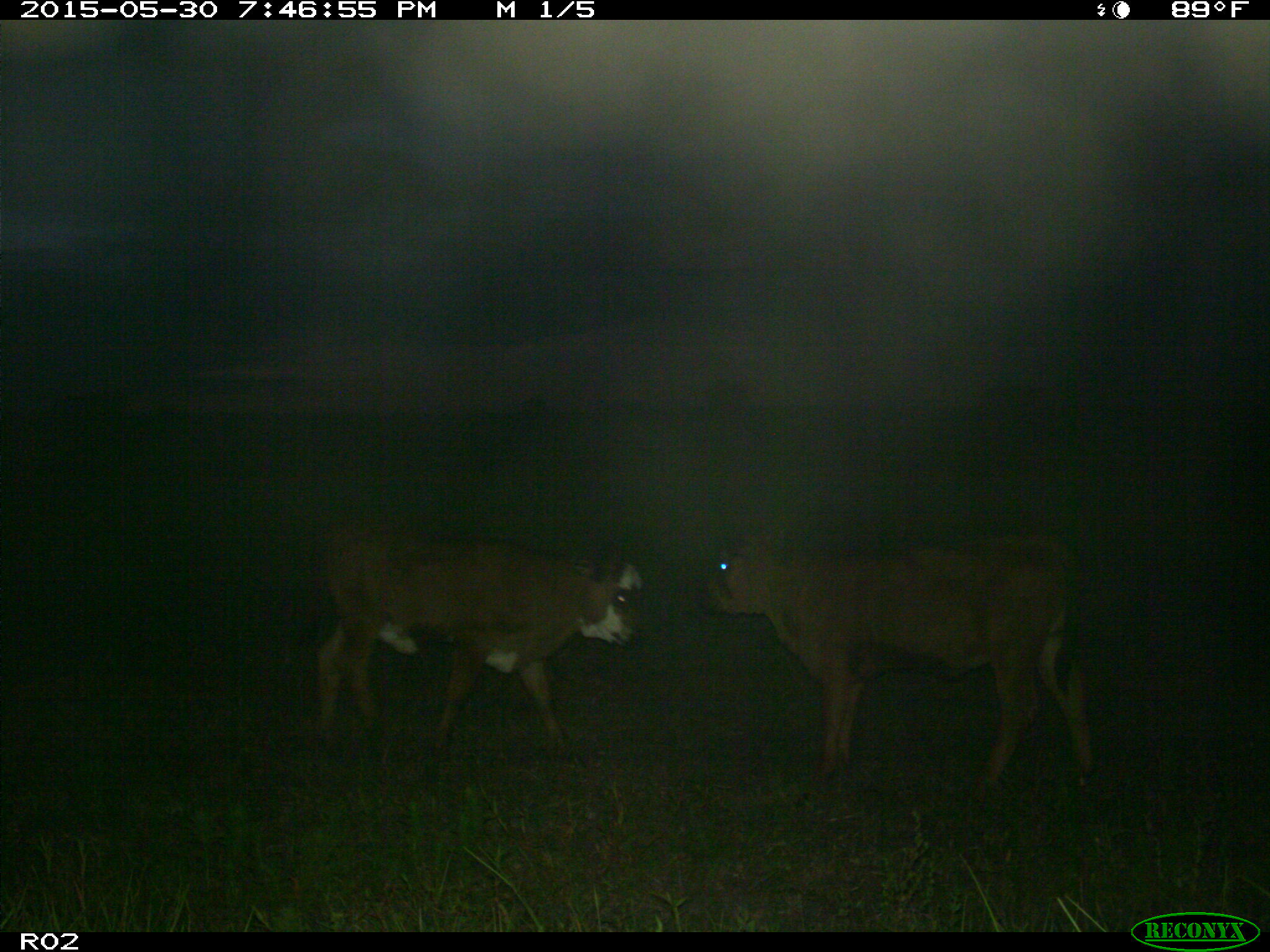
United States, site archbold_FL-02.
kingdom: Animalia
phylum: Chordata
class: Mammalia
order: Artiodactyla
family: Bovidae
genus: Bos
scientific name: Bos taurus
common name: domestic cow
Bos taurus (domestic cow).